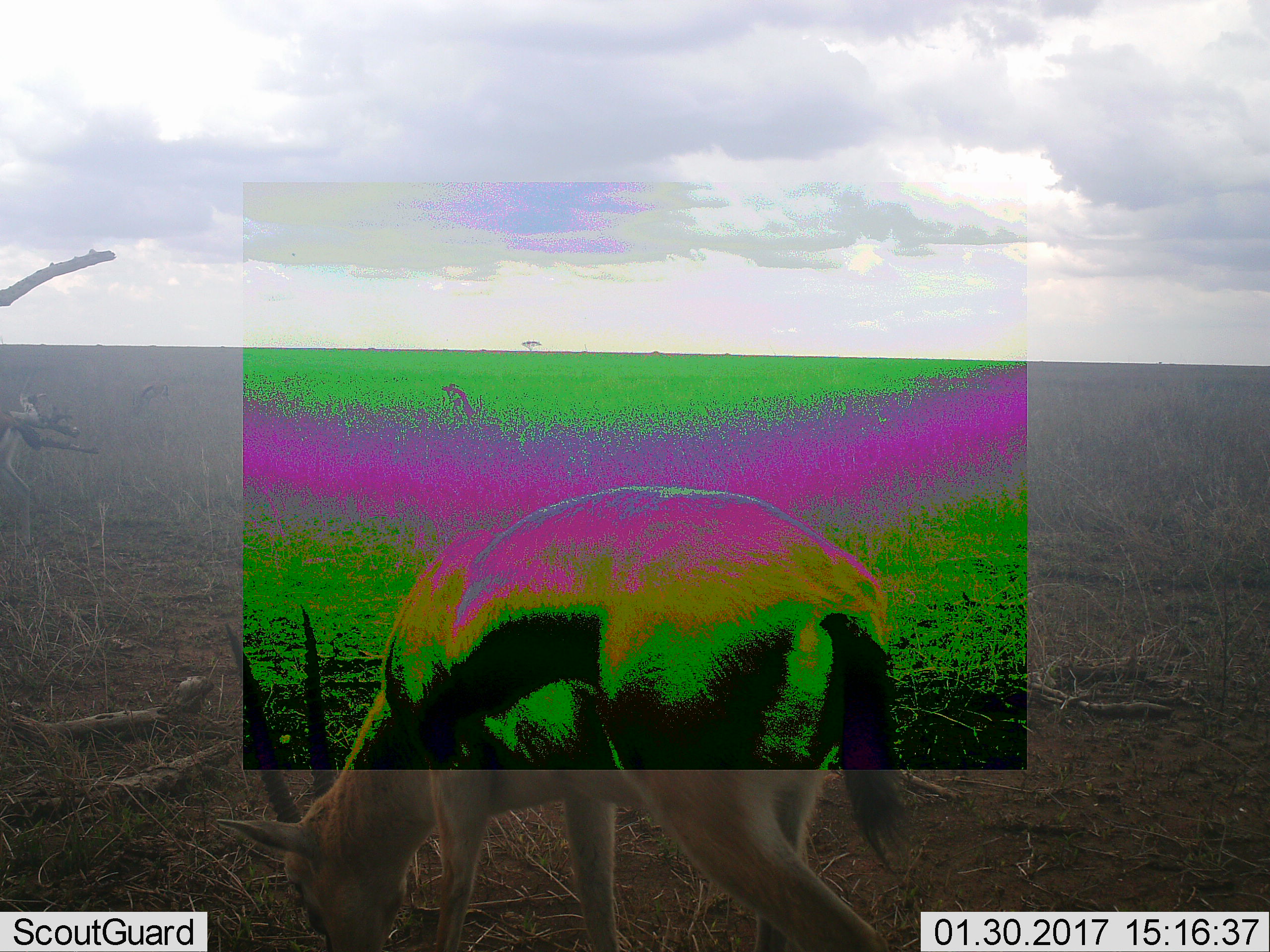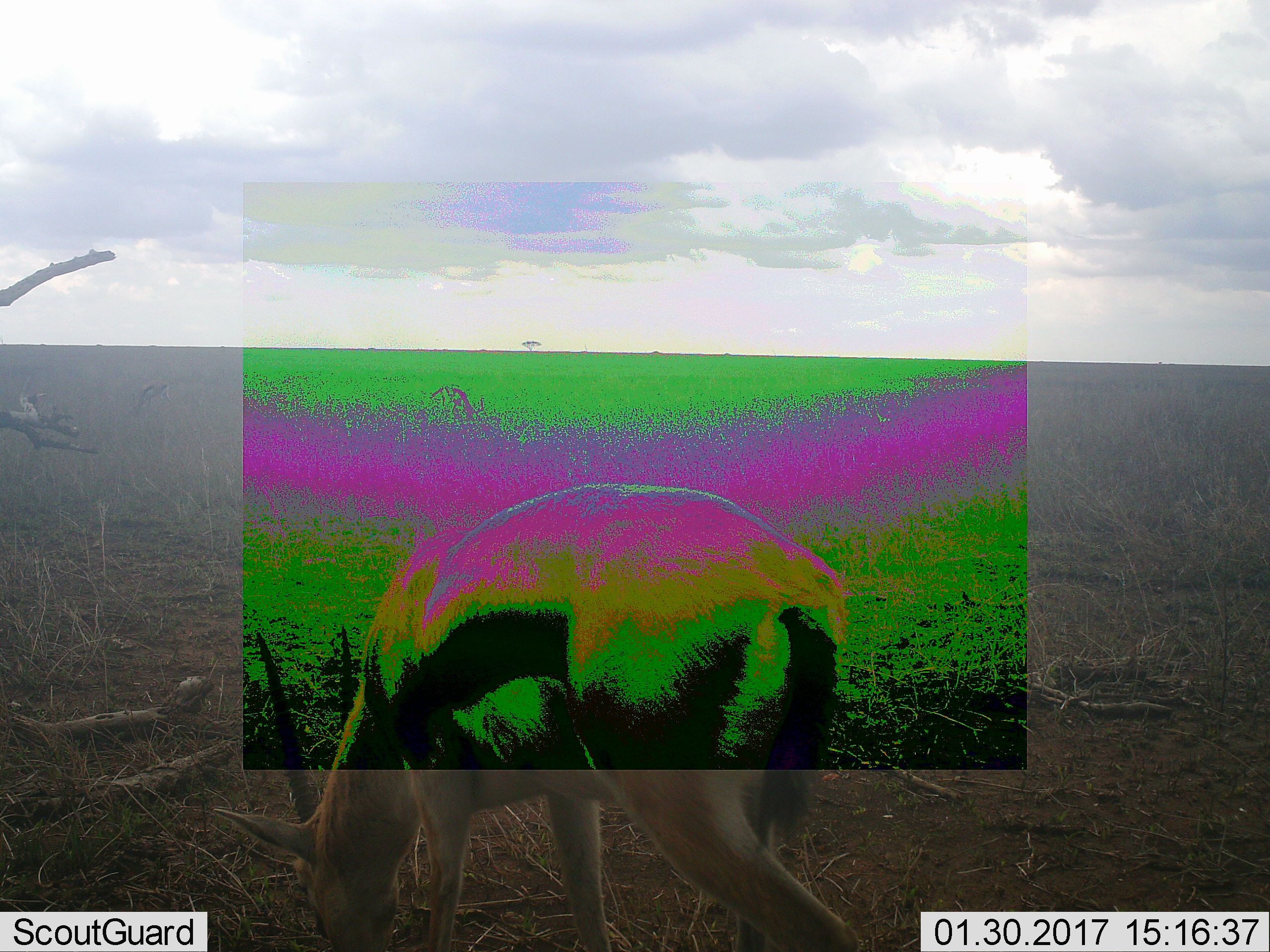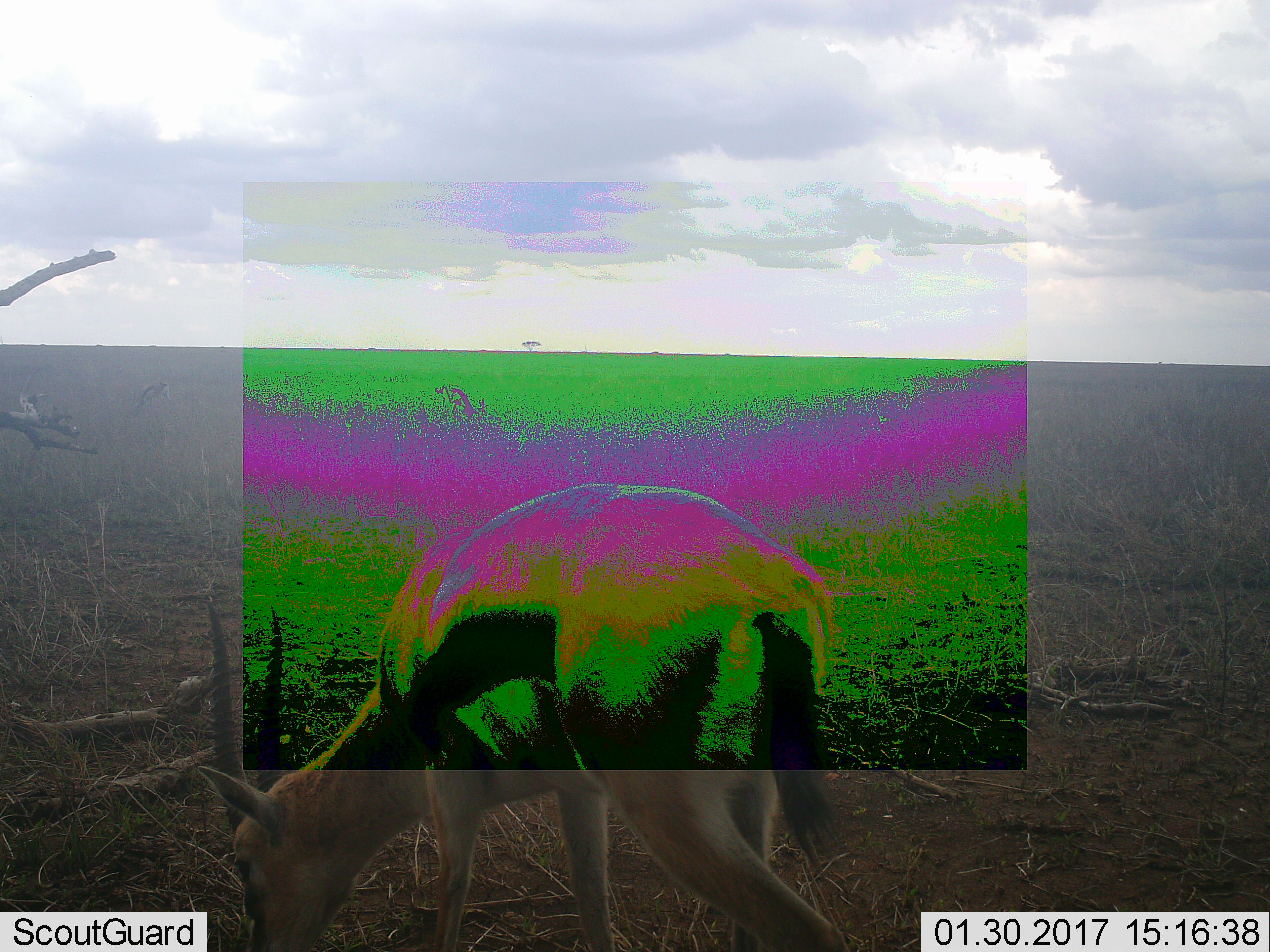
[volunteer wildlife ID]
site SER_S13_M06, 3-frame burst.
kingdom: Animalia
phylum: Chordata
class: Mammalia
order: Artiodactyla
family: Bovidae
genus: Eudorcas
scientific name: Eudorcas thomsonii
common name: thomson's gazelle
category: gazellethomsons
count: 1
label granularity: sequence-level